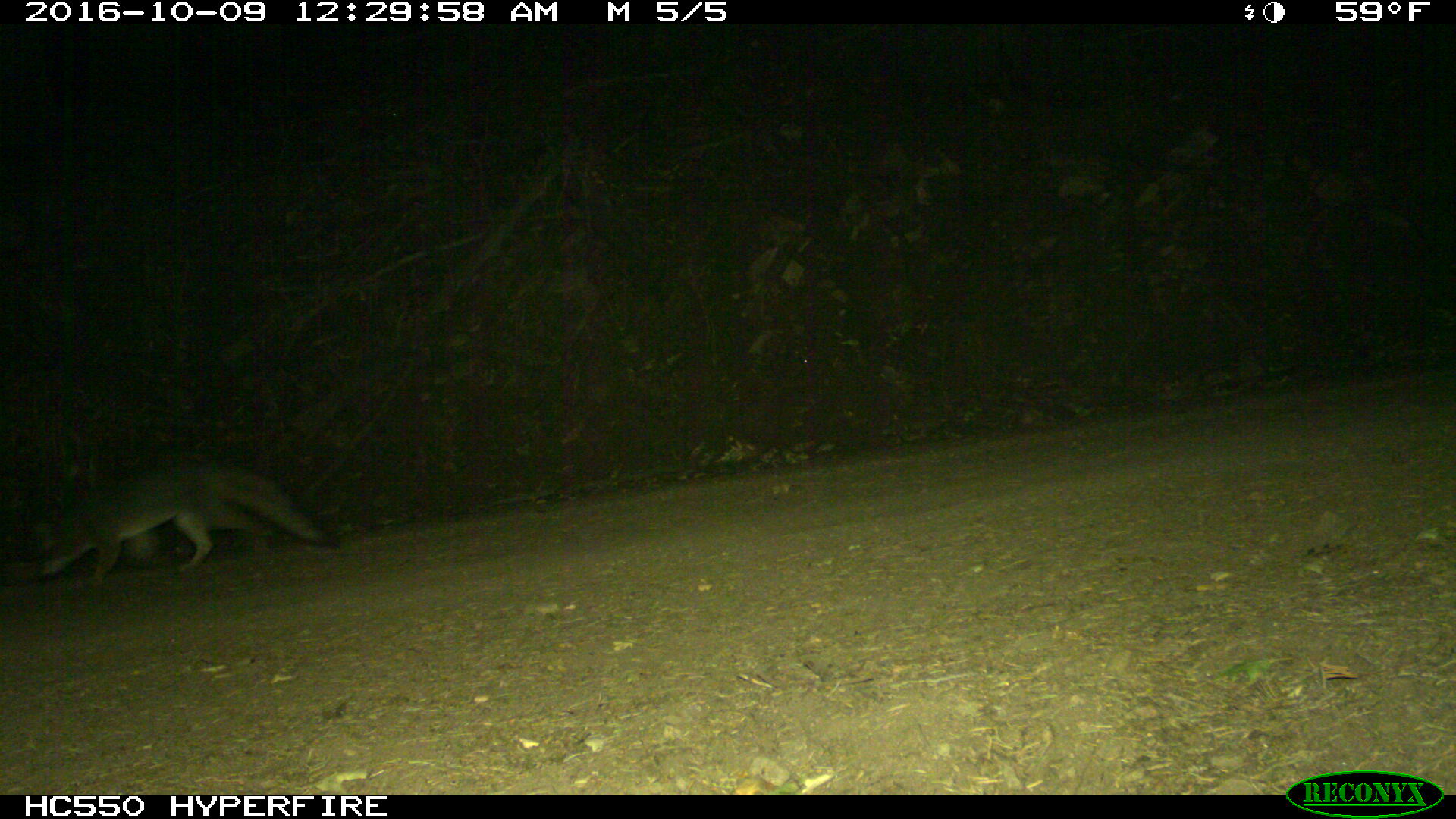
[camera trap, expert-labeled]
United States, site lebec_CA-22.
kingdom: Animalia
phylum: Chordata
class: Mammalia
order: Carnivora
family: Canidae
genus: Urocyon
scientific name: Urocyon cinereoargenteus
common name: gray fox